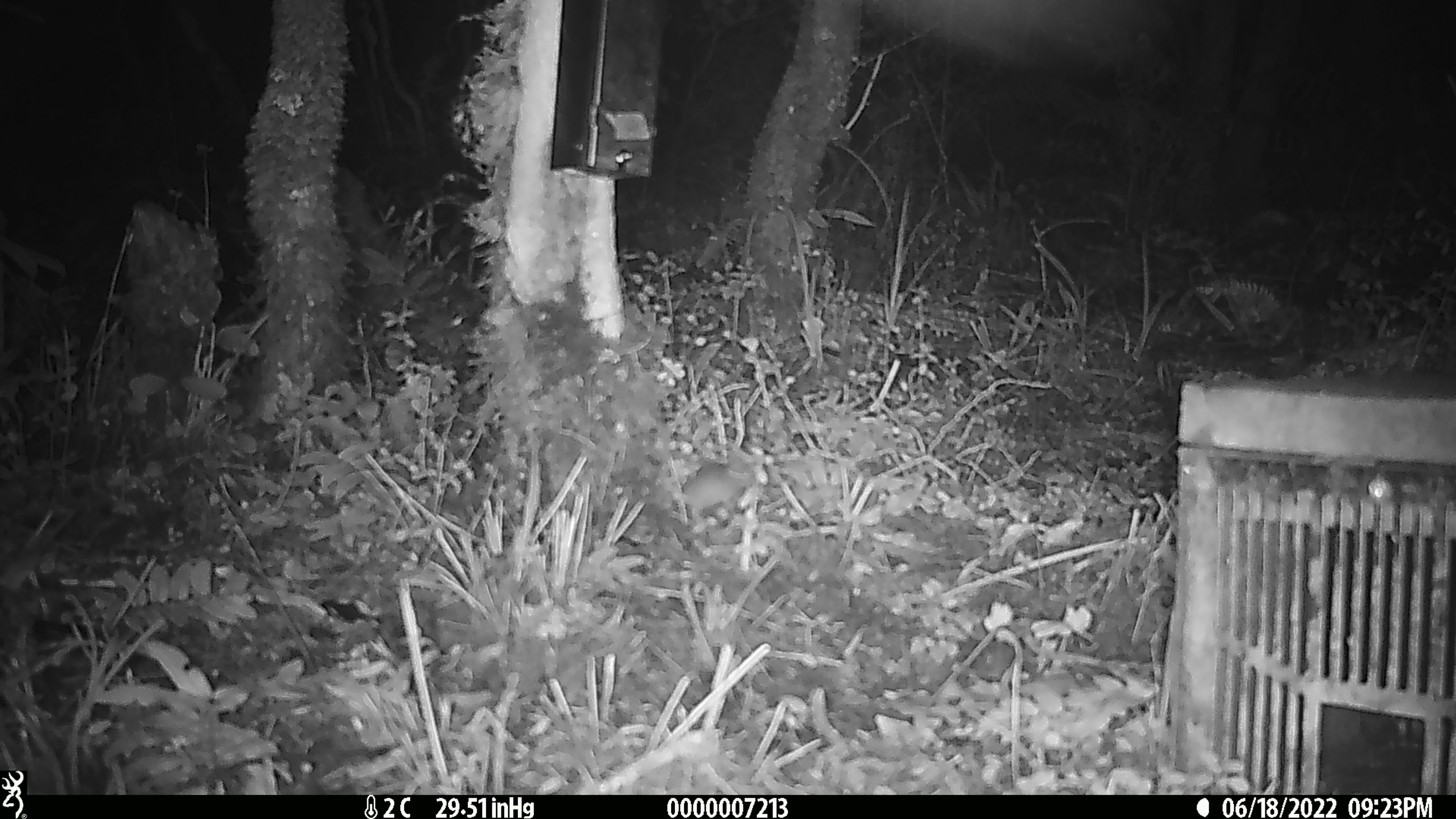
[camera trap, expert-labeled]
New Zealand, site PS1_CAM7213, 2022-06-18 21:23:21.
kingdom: Animalia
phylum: Chordata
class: Mammalia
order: Rodentia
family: Muridae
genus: Mus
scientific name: Mus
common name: mouse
Mouse (Mus).